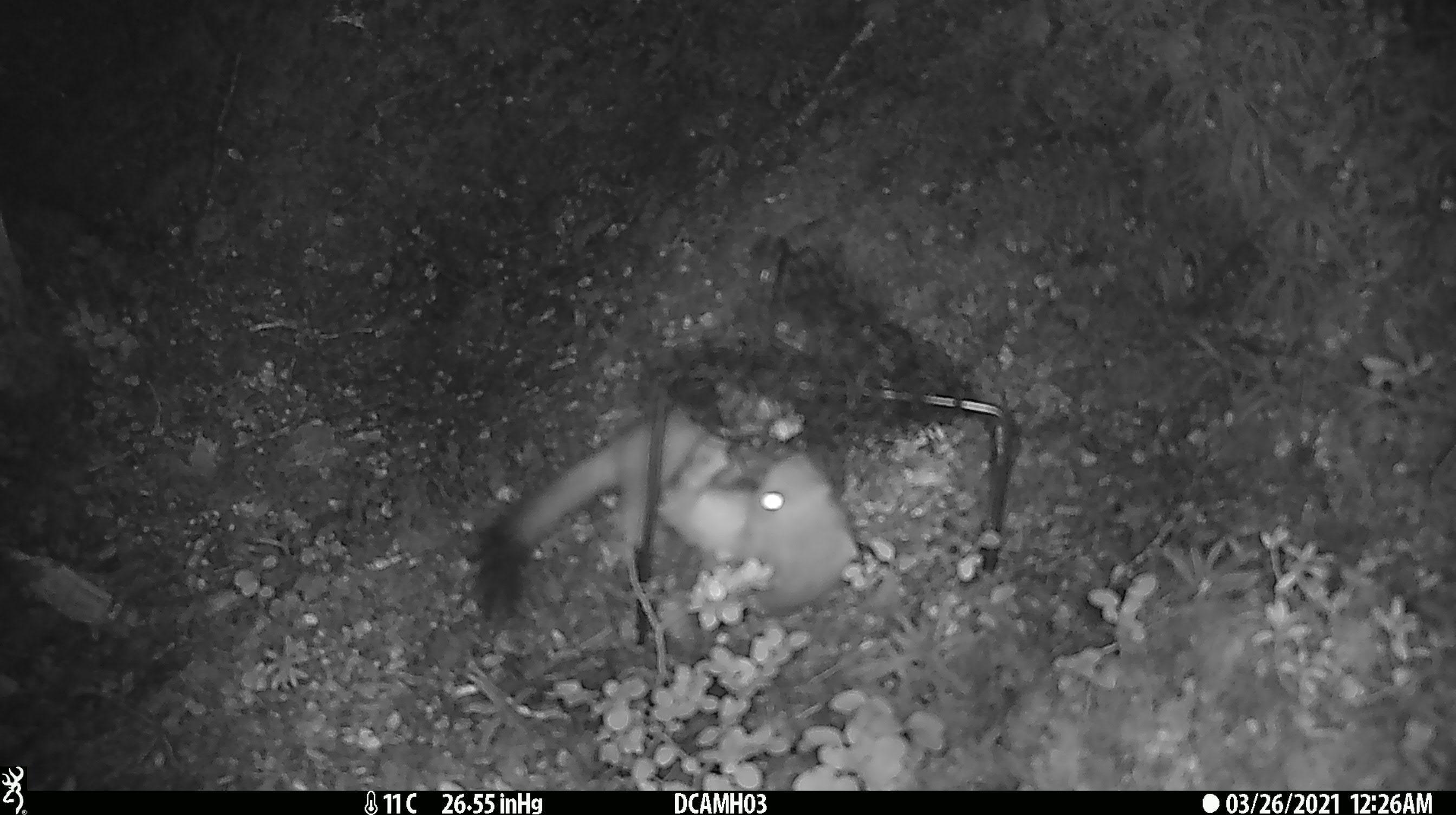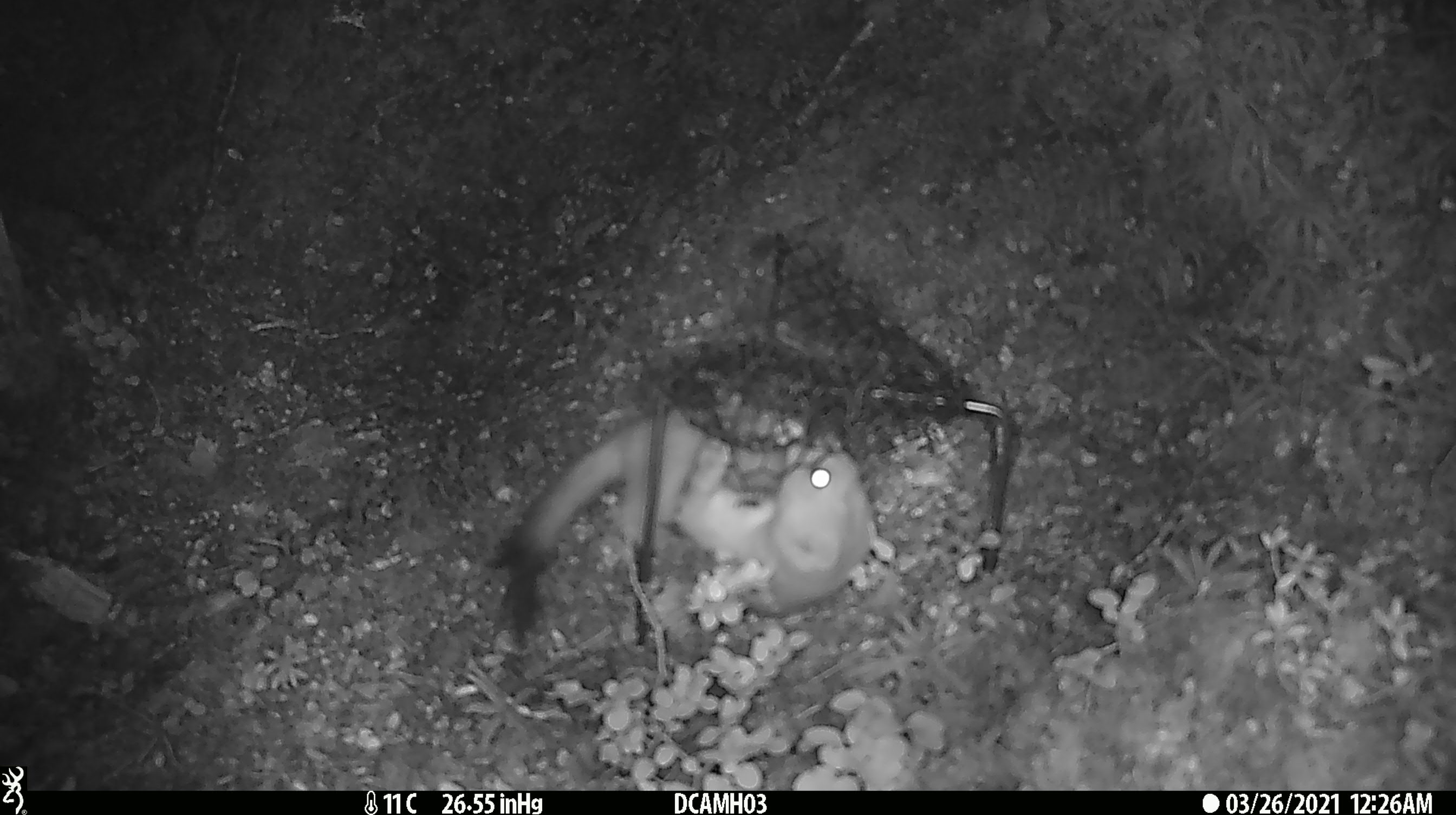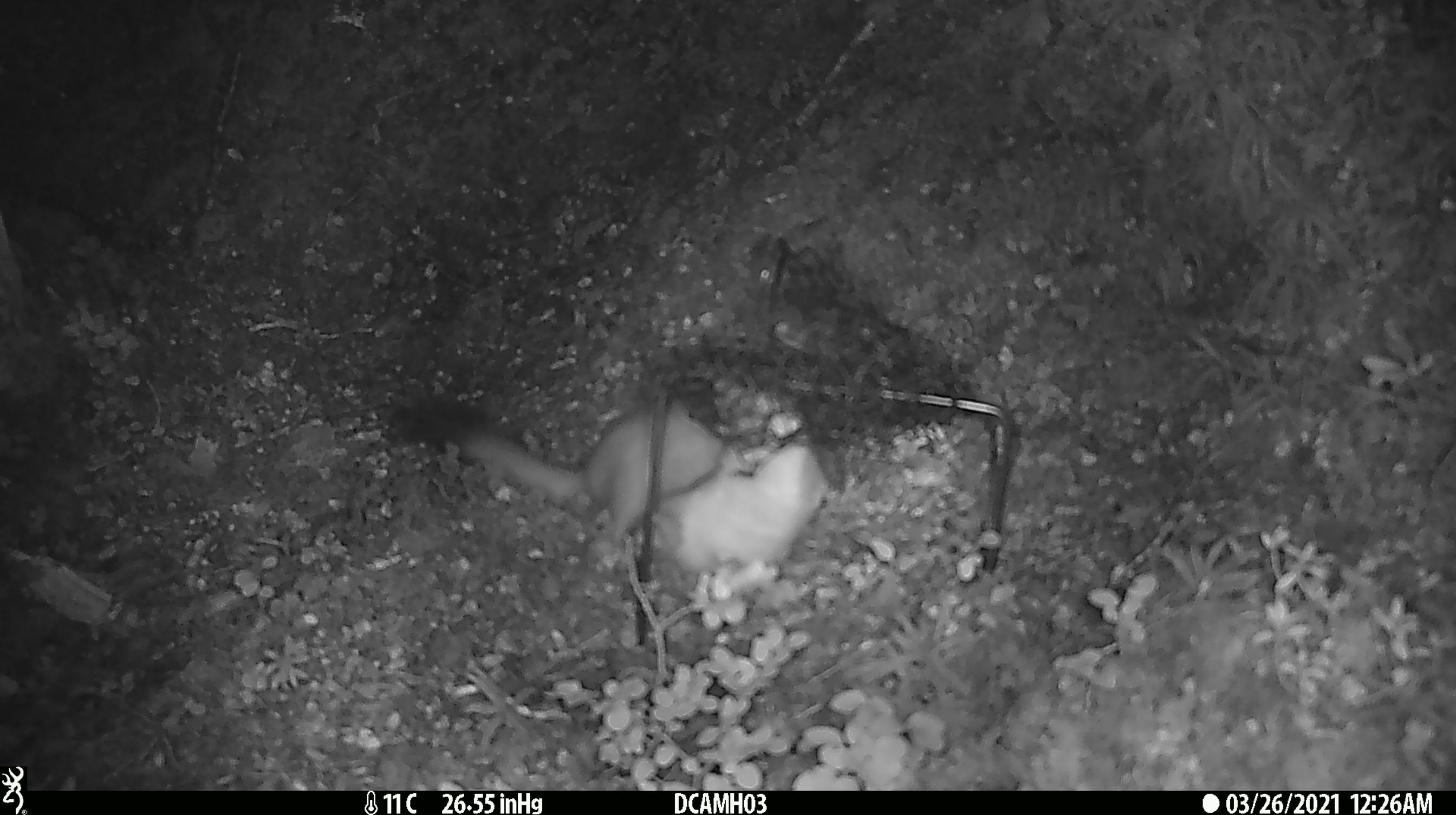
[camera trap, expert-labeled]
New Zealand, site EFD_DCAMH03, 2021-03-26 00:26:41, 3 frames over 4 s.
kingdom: Animalia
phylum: Chordata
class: Mammalia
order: Carnivora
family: Mustelidae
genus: Mustela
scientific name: Mustela erminea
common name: stoat